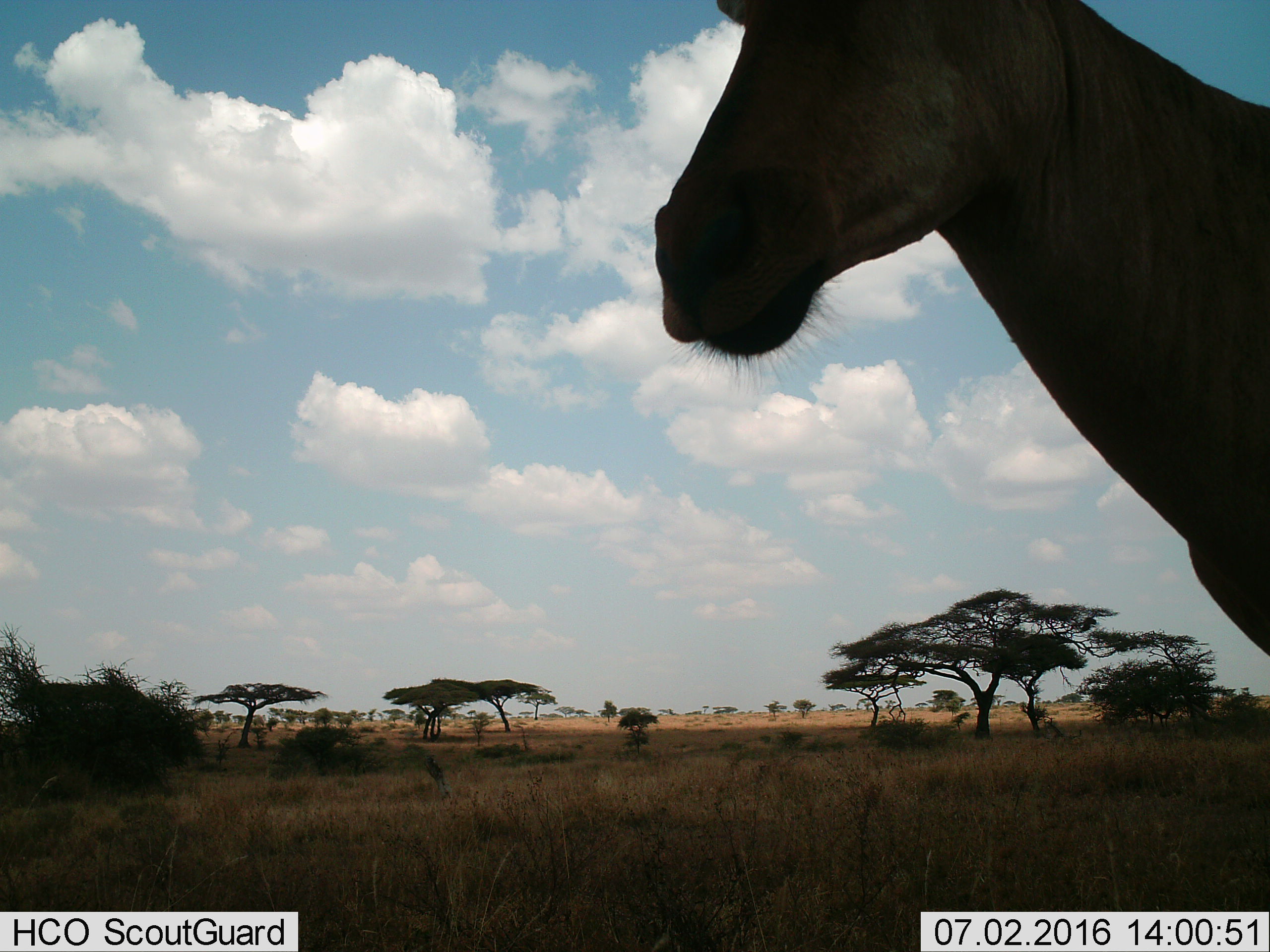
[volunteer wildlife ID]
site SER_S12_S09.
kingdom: Animalia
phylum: Chordata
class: Mammalia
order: Artiodactyla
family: Bovidae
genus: Alcelaphus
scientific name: Alcelaphus buselaphus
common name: hartebeest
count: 1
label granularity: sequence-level